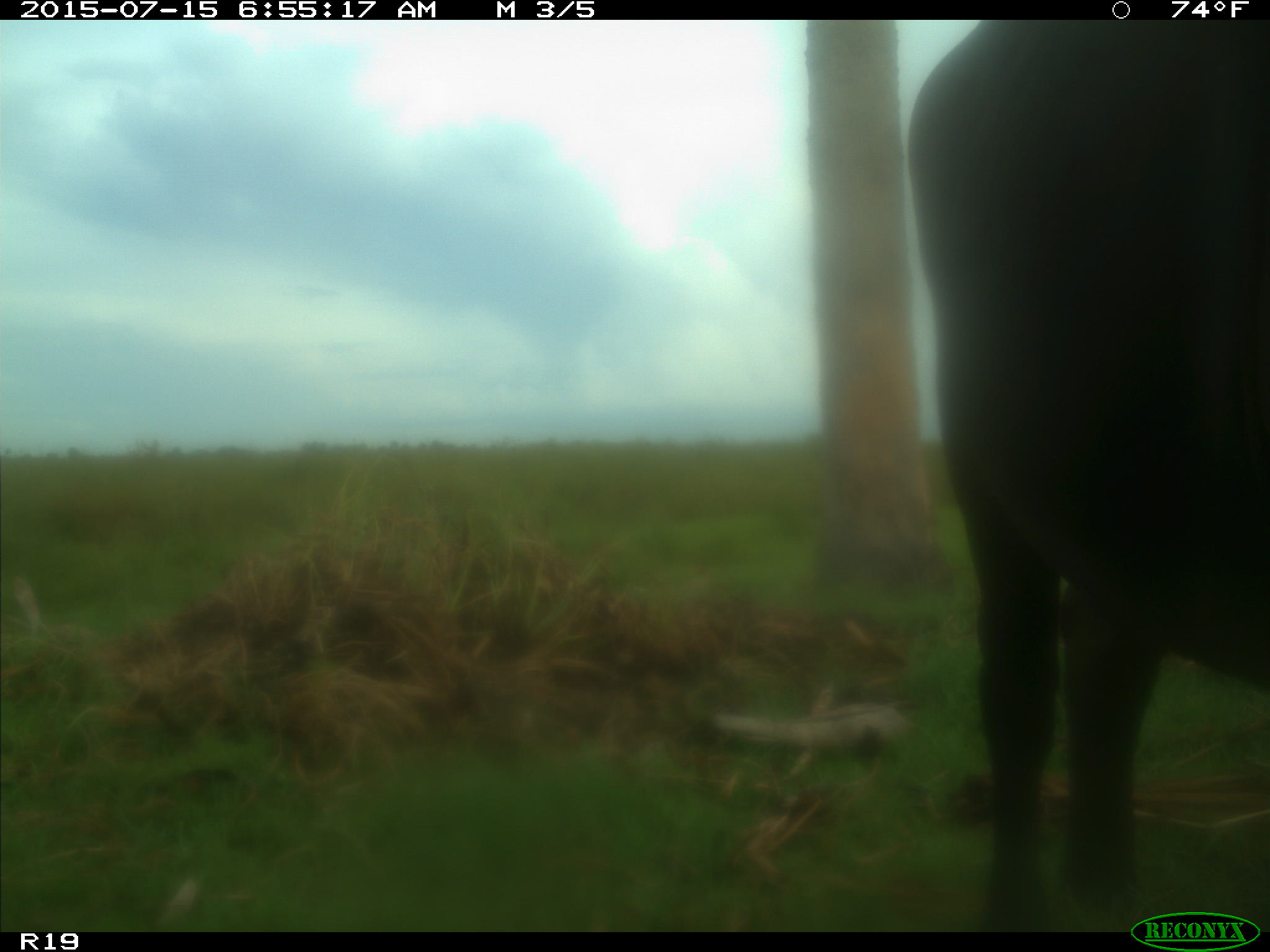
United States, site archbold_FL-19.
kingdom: Animalia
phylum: Chordata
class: Mammalia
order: Artiodactyla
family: Bovidae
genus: Bos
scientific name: Bos taurus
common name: domestic cow